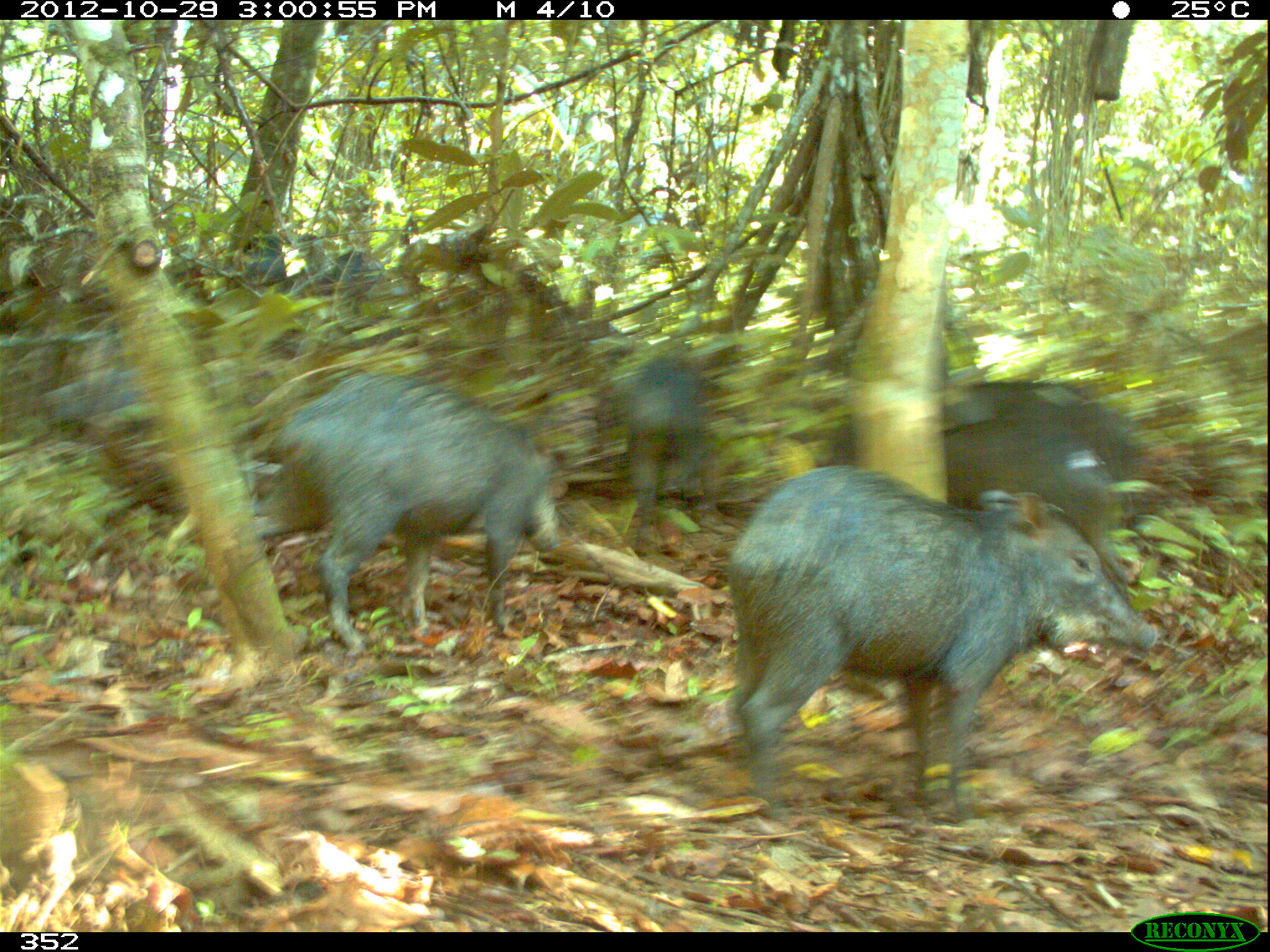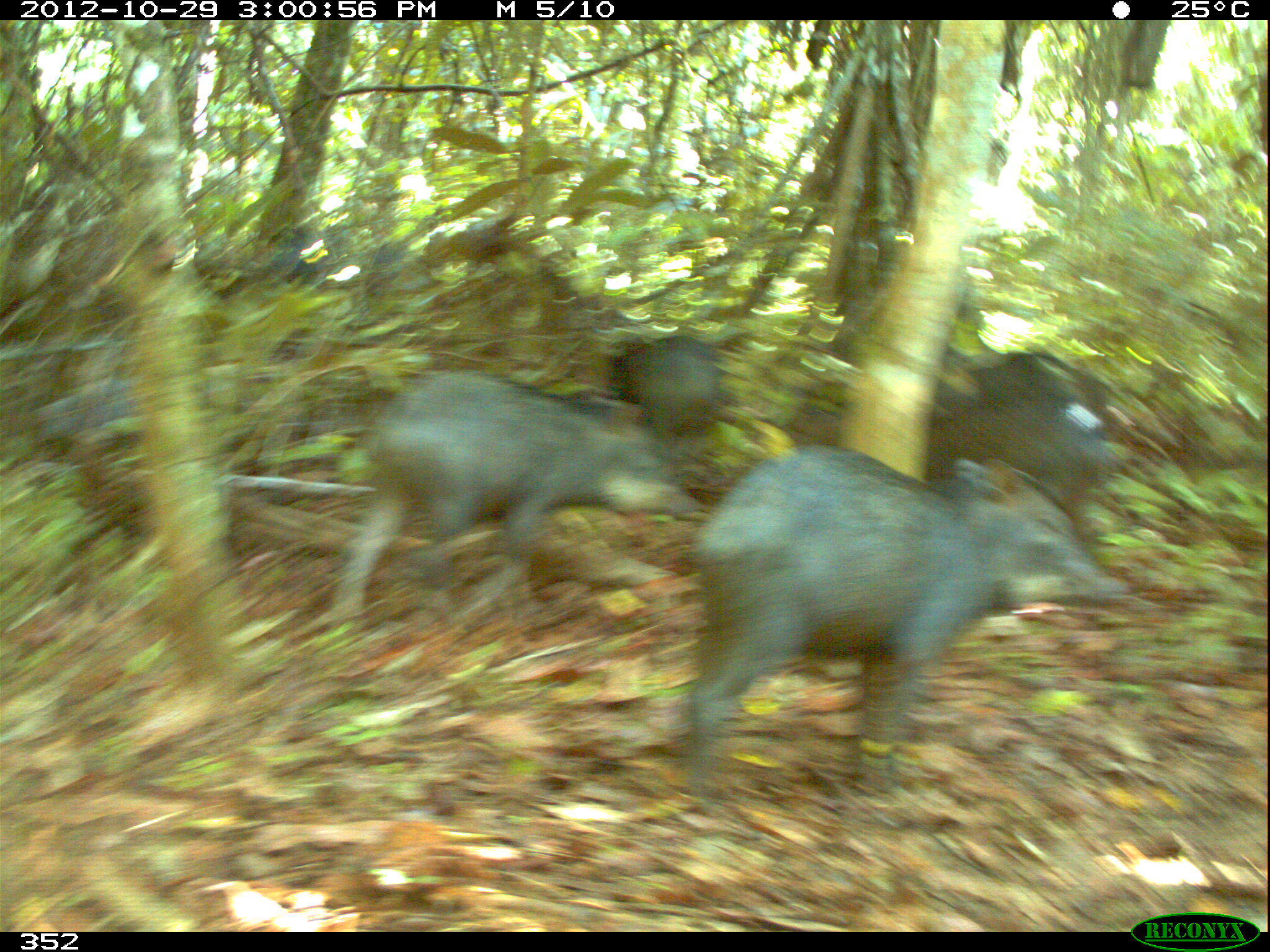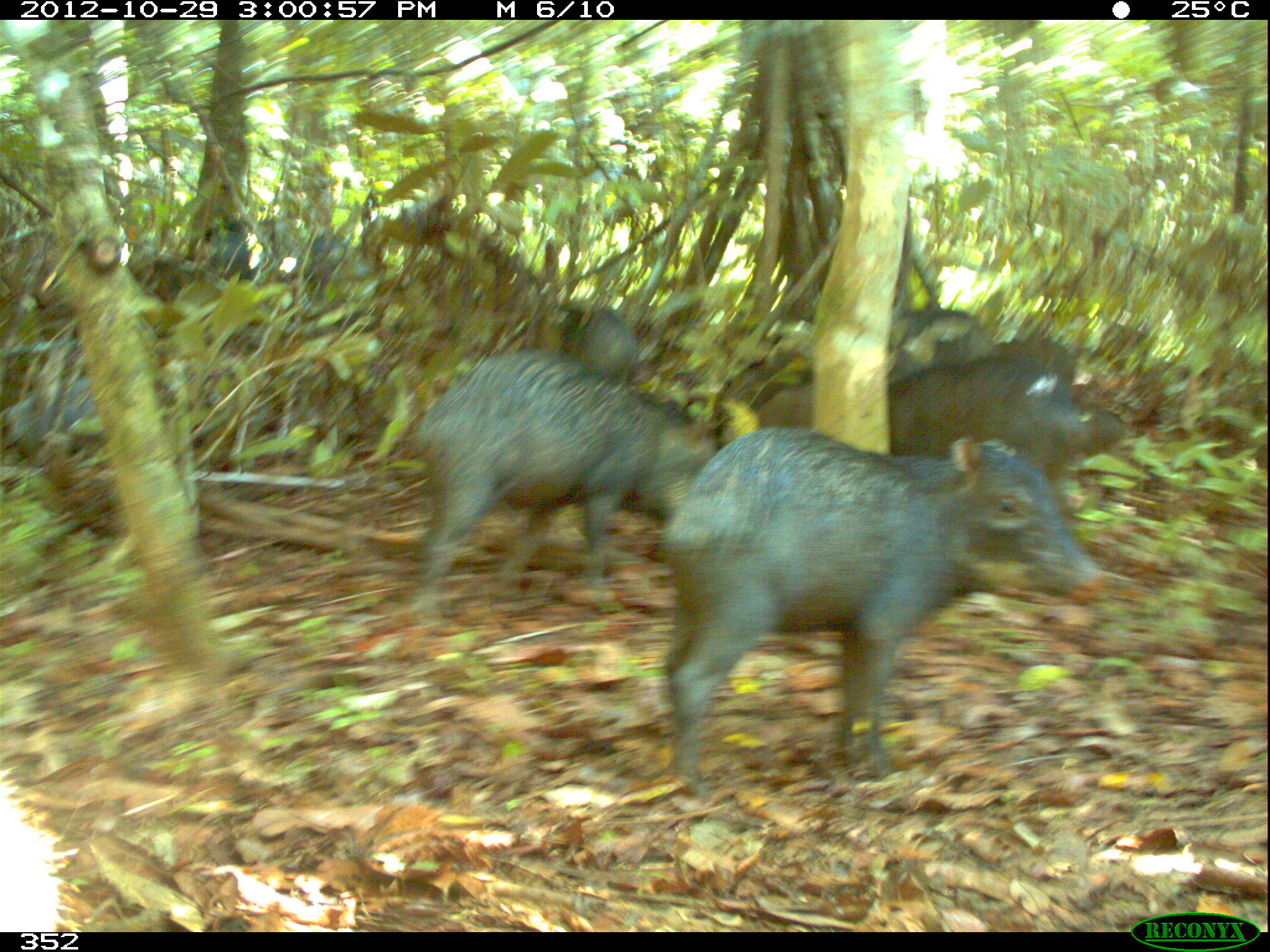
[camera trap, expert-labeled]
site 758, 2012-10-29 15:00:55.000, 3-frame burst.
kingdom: Animalia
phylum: Chordata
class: Mammalia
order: Artiodactyla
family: Tayassuidae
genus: Tayassu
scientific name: Tayassu pecari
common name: white-lipped peccary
Tayassu pecari (white-lipped peccary).